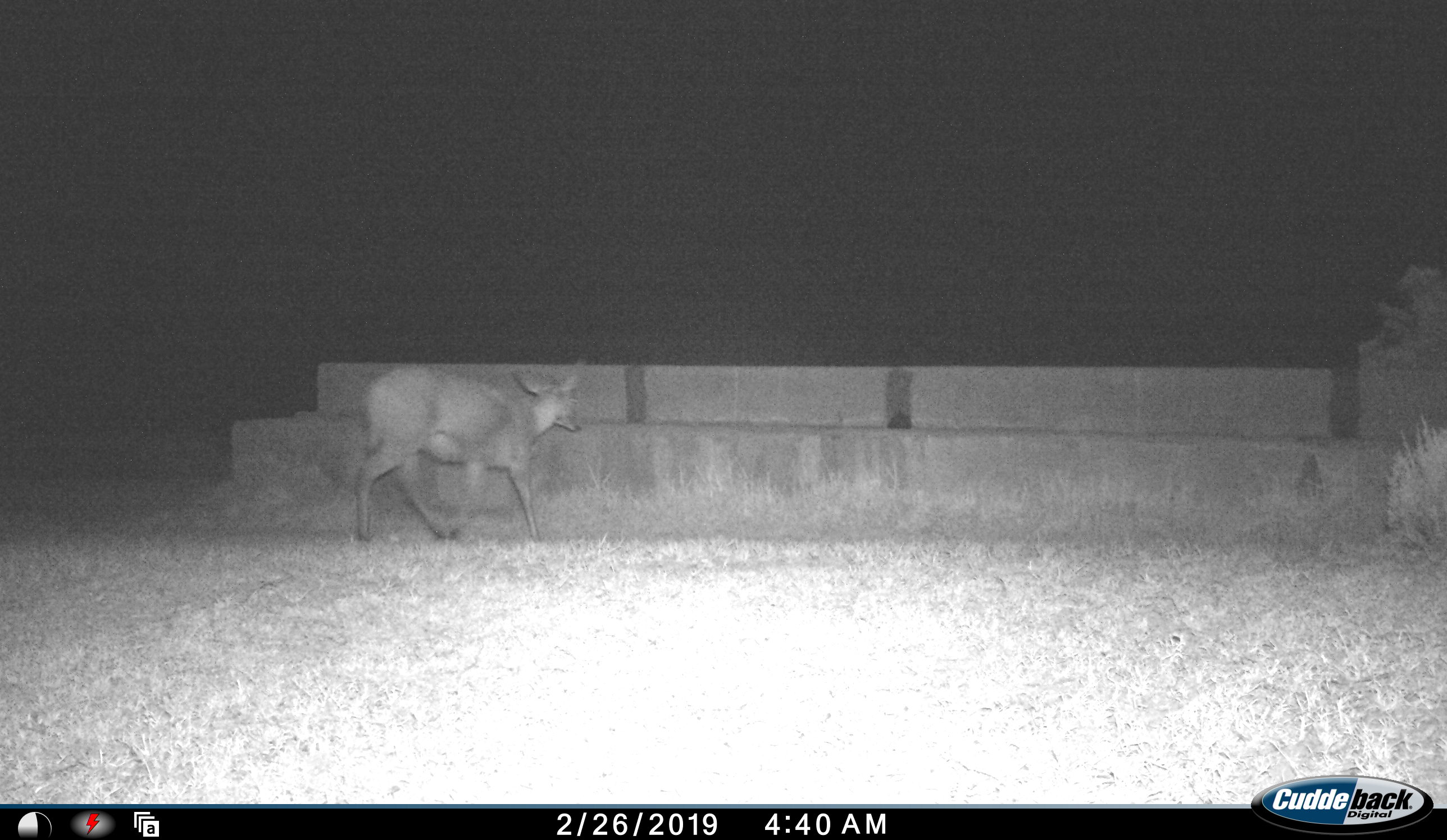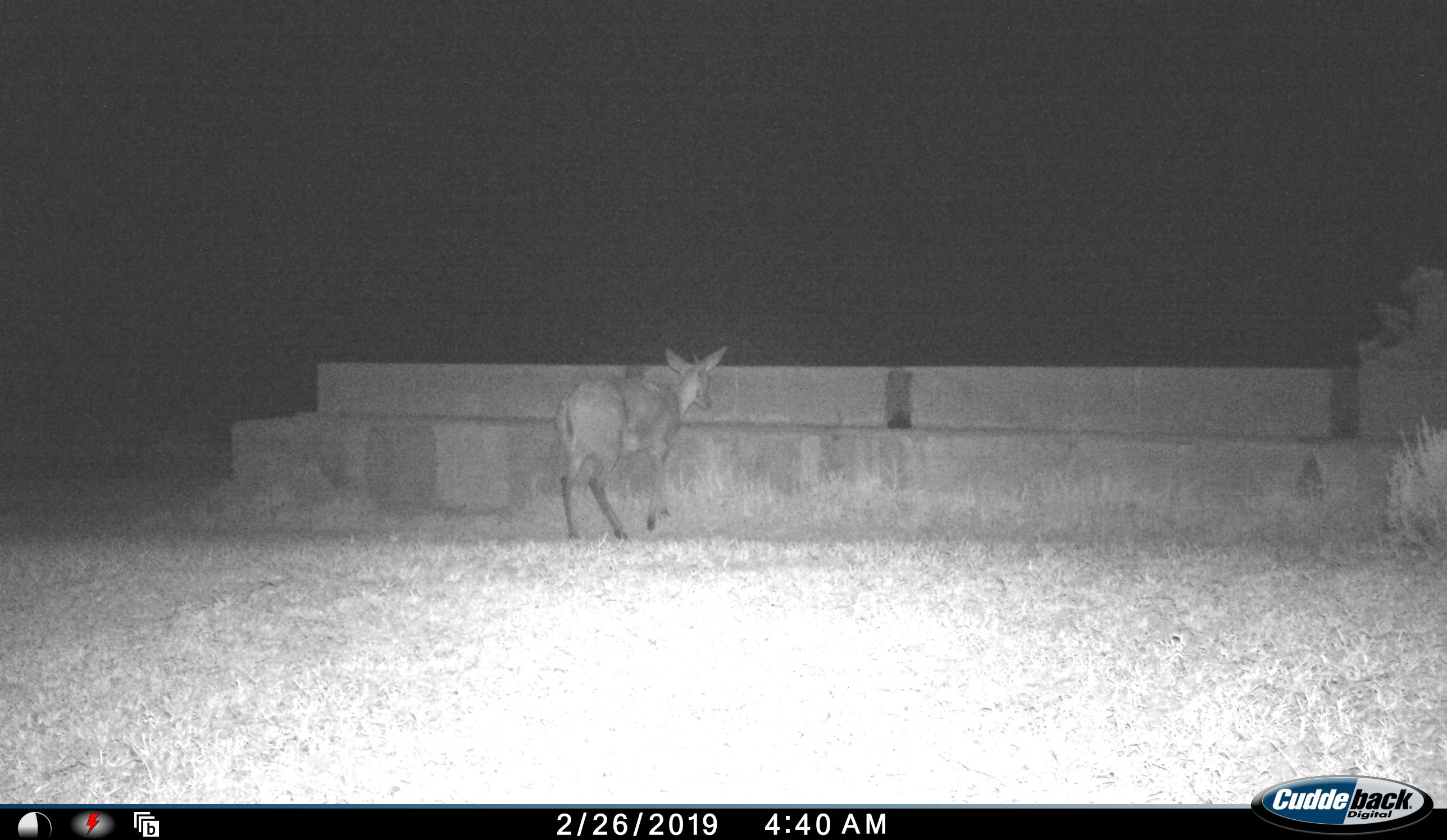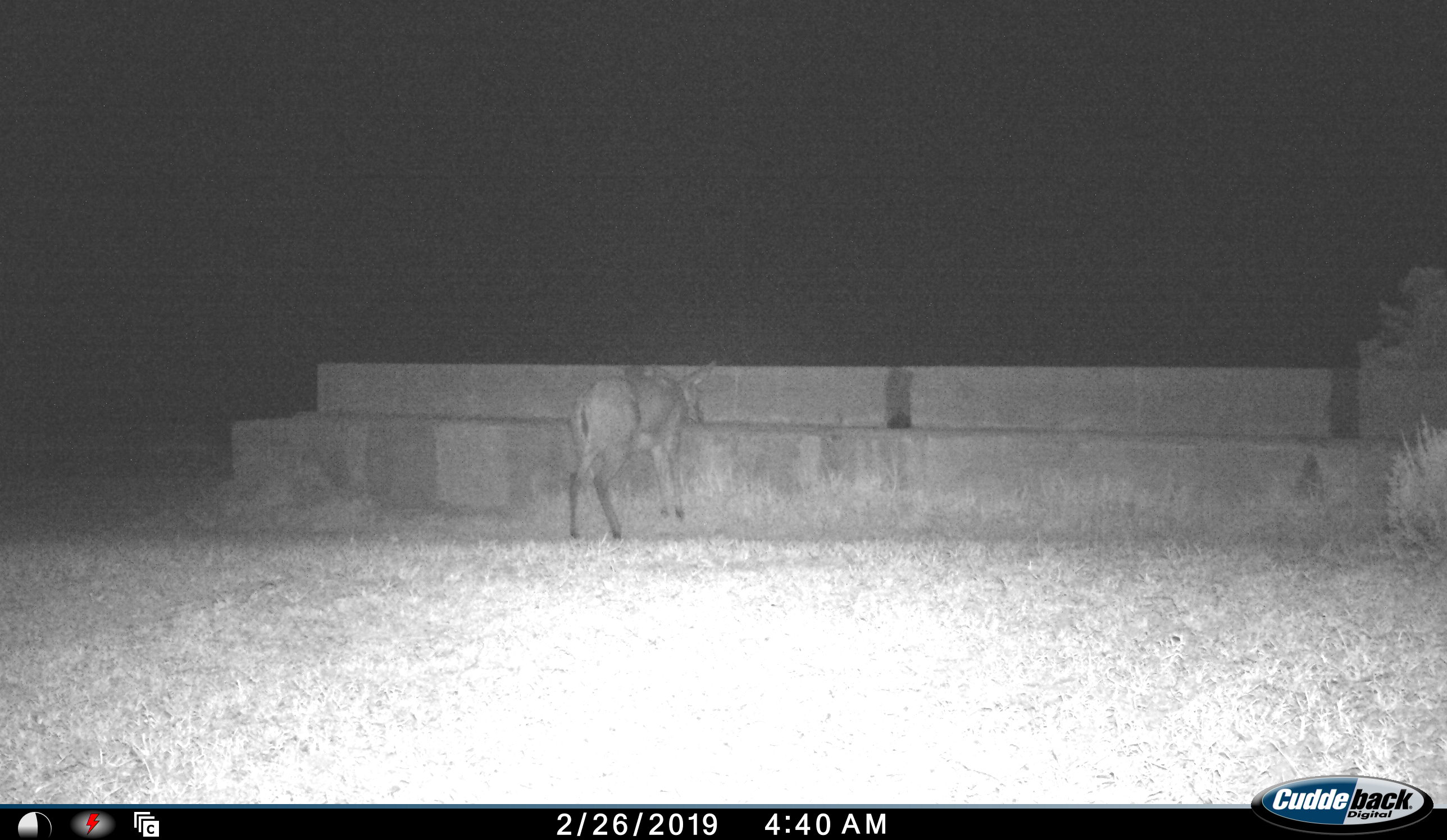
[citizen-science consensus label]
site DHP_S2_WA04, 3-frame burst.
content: unidentified animal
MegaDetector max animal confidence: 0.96